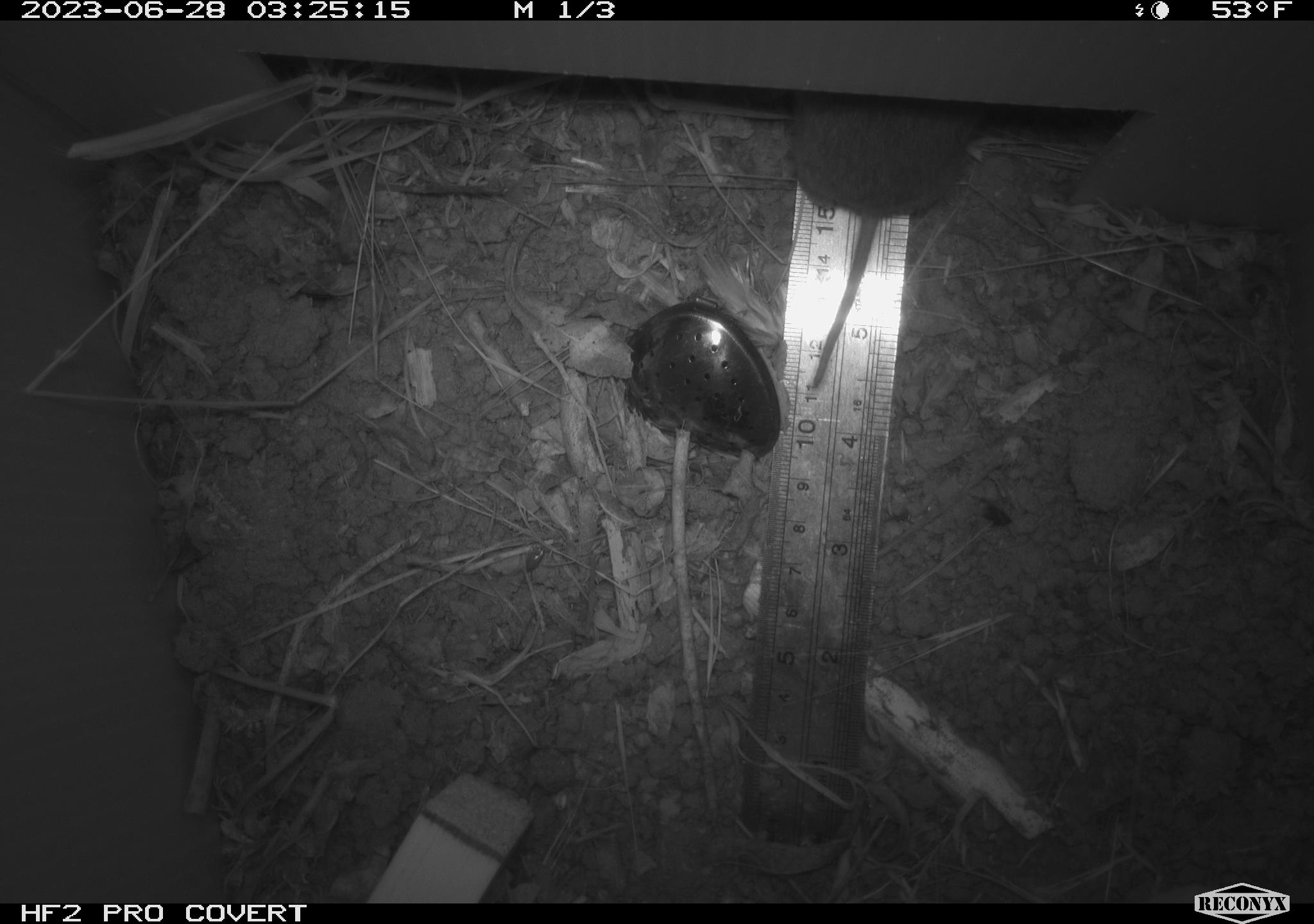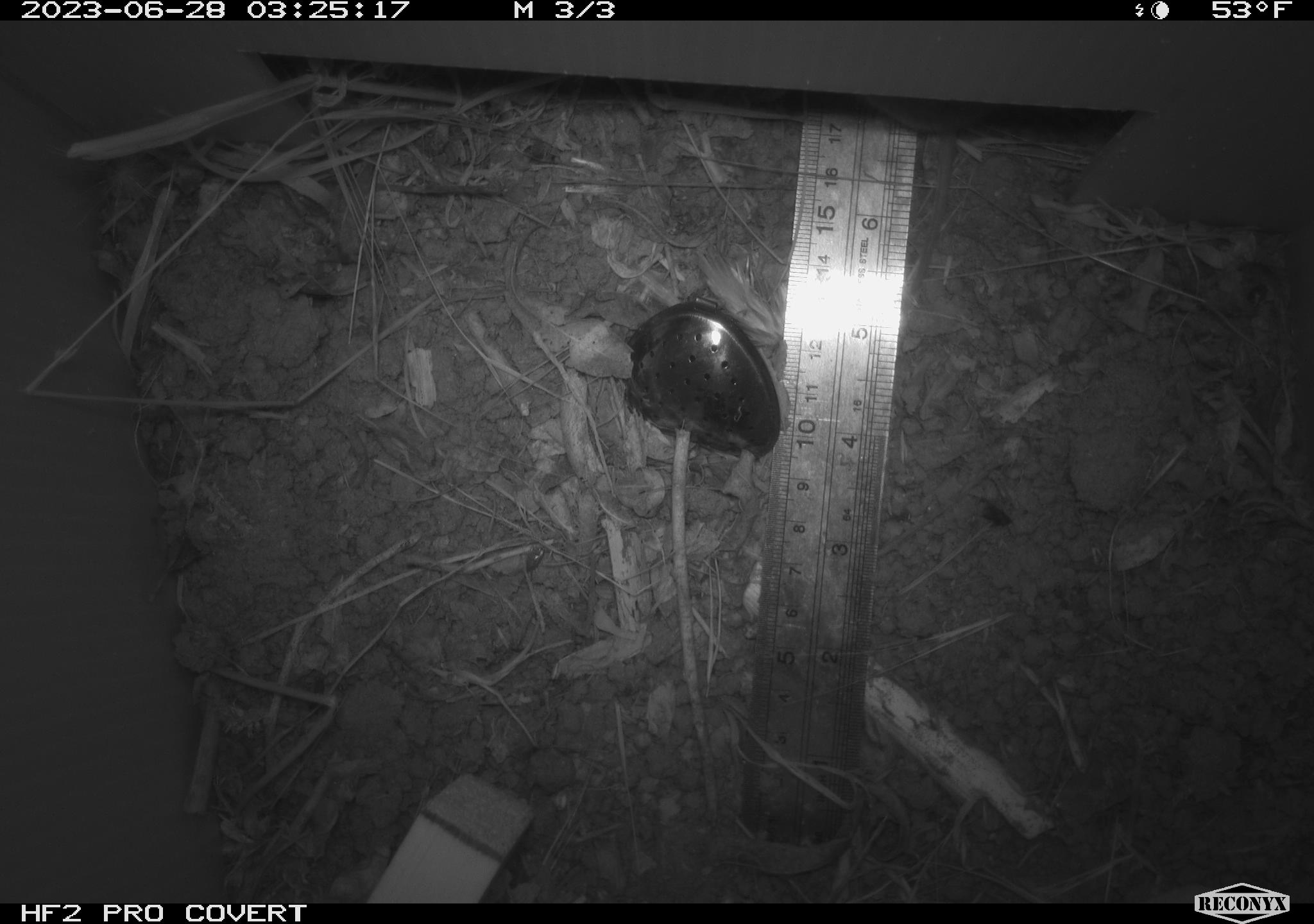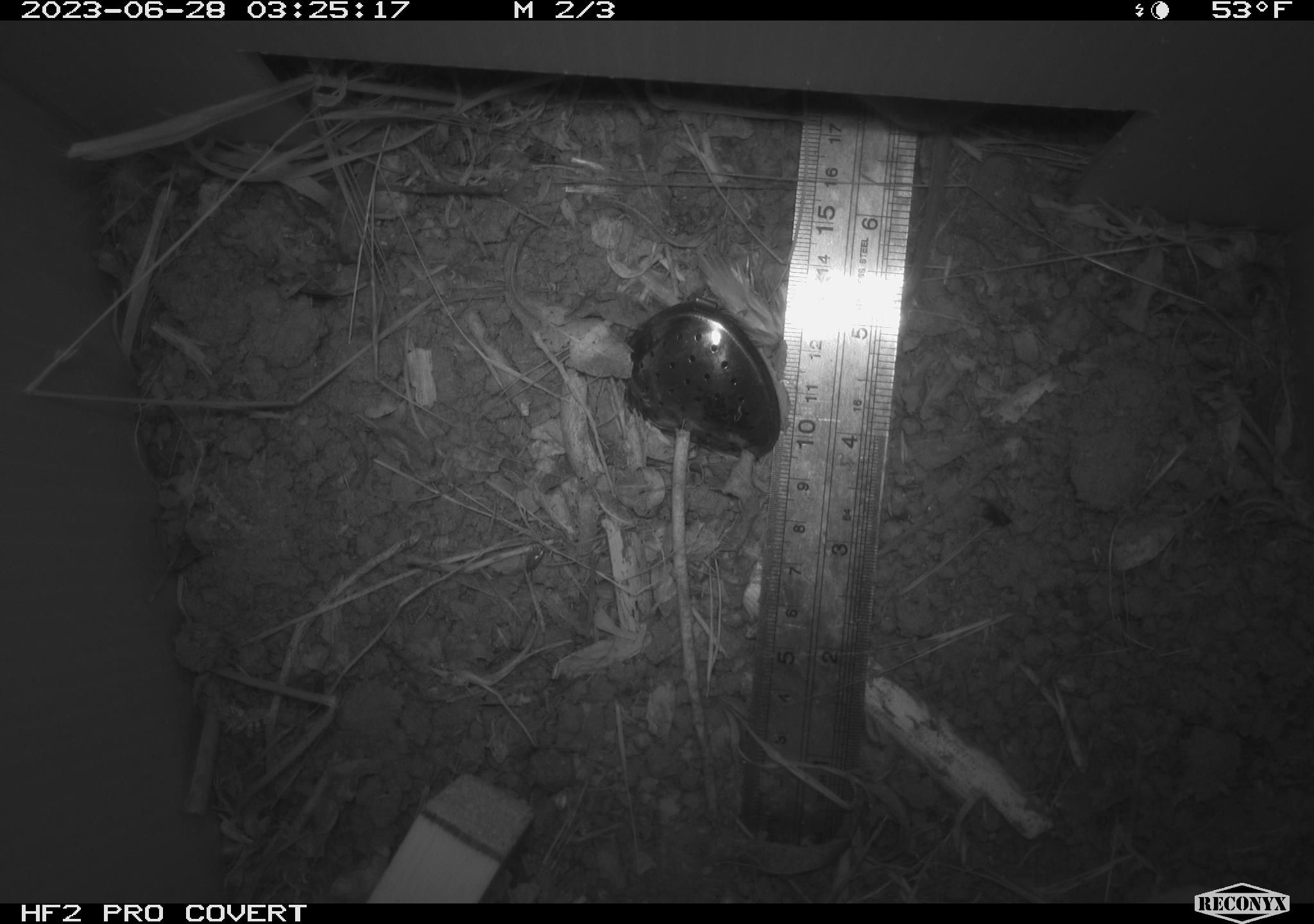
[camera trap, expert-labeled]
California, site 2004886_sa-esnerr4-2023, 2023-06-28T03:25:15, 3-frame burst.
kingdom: Animalia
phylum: Chordata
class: Mammalia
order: Rodentia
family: Cricetidae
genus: Microtus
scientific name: Microtus californicus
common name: california vole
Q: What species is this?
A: California vole (Microtus californicus).